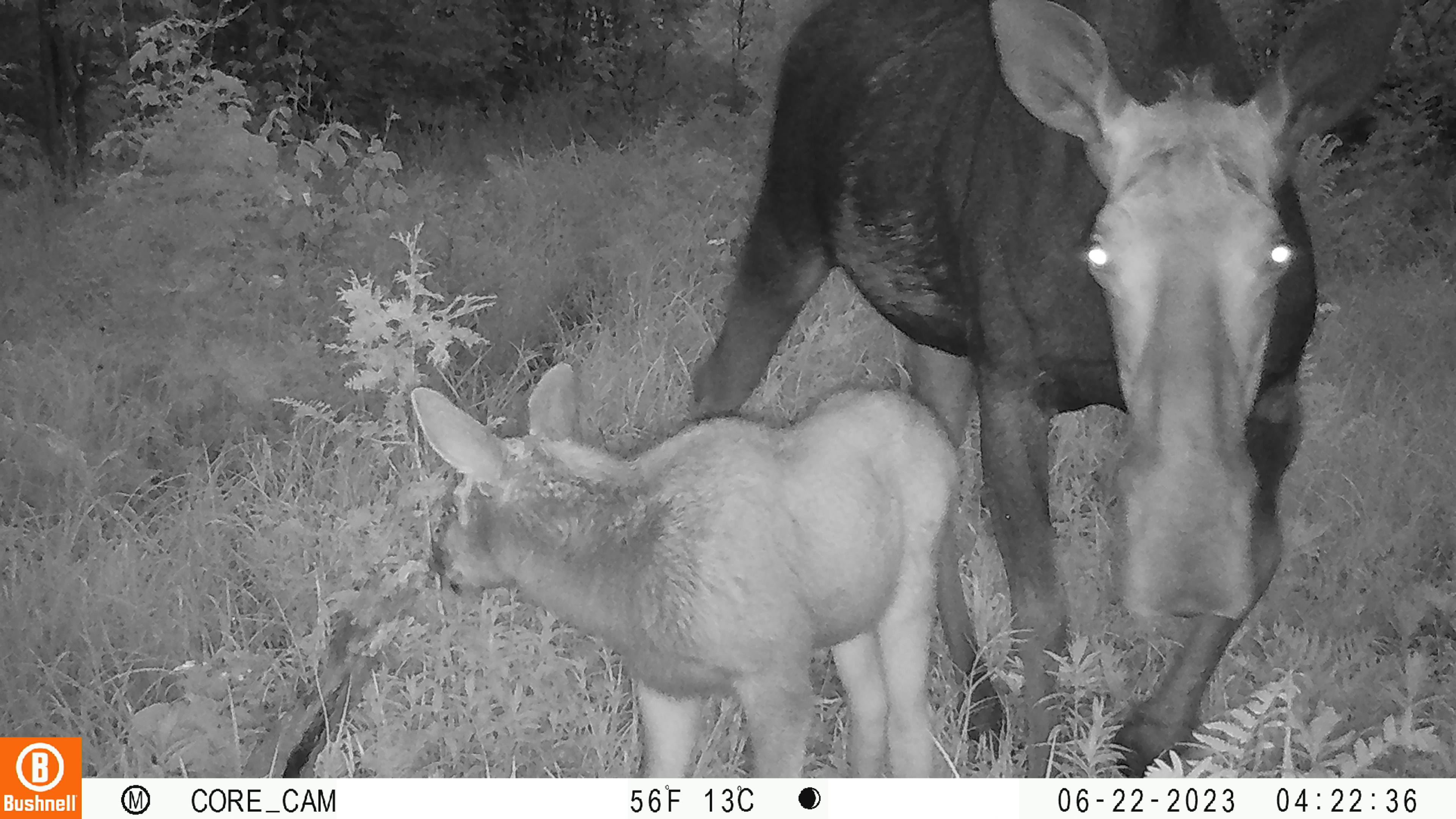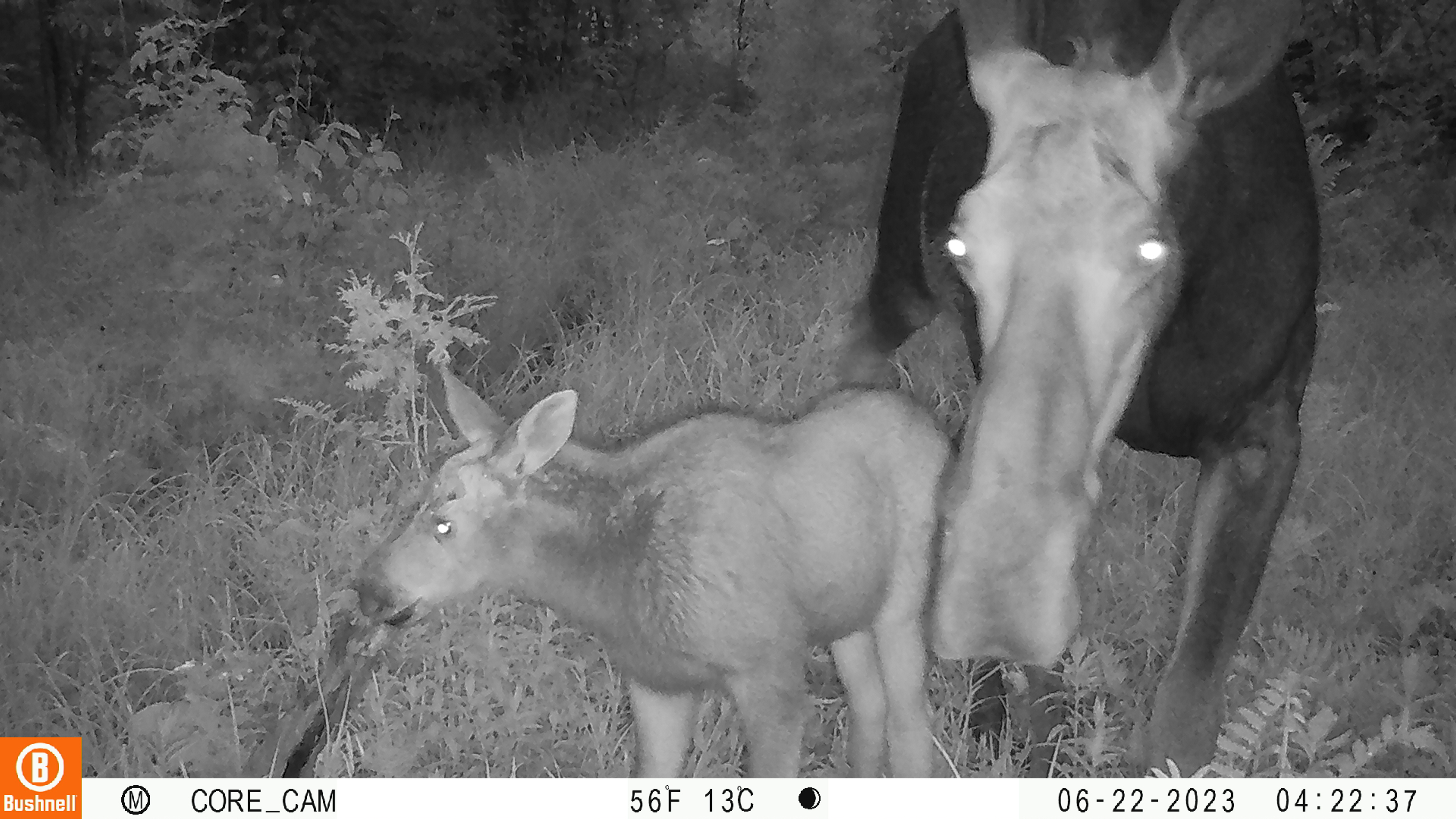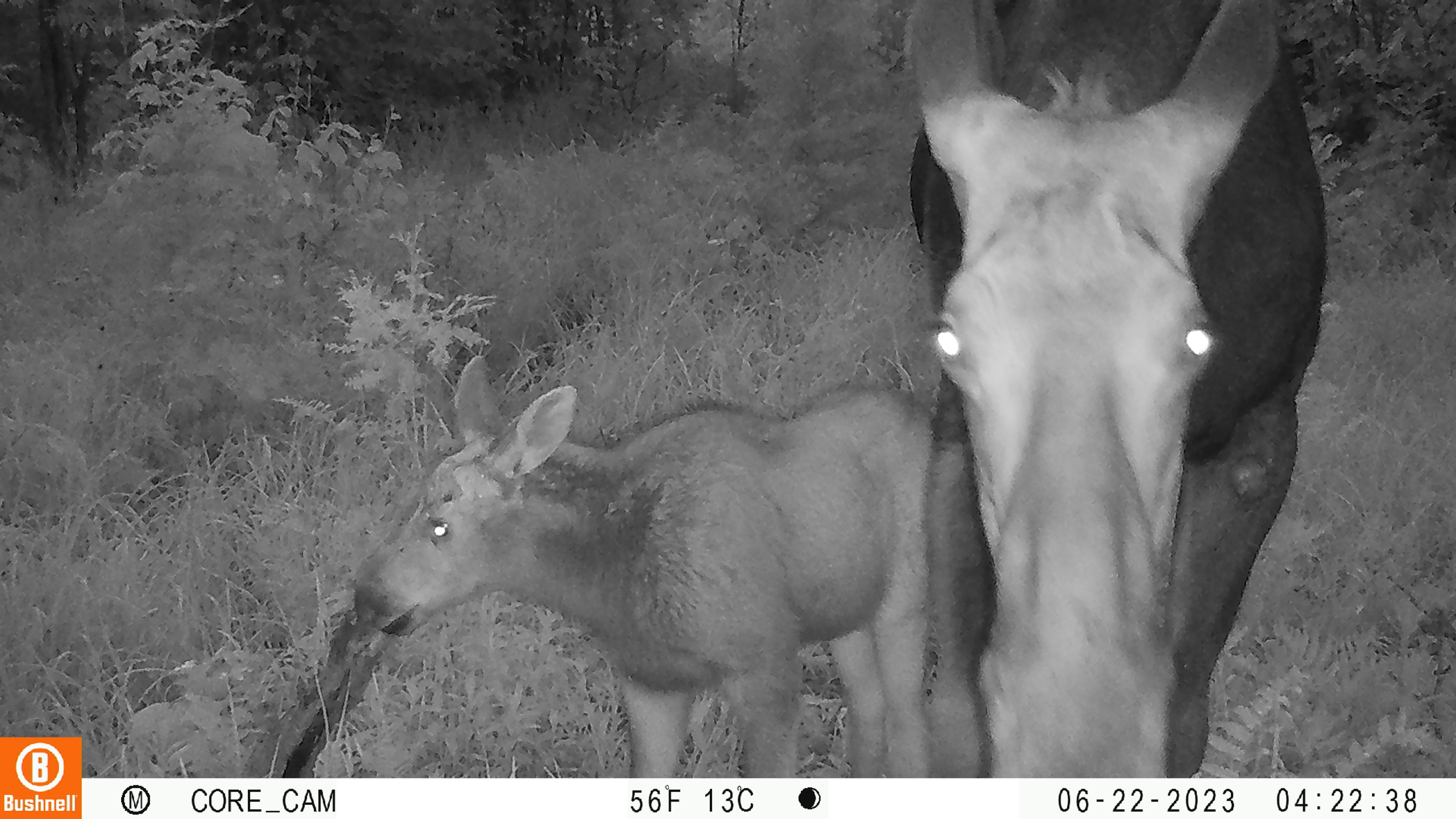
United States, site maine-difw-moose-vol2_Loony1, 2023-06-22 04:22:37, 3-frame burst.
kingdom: Animalia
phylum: Chordata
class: Mammalia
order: Artiodactyla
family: Cervidae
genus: Alces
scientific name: Alces alces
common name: moose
Moose (Alces alces).